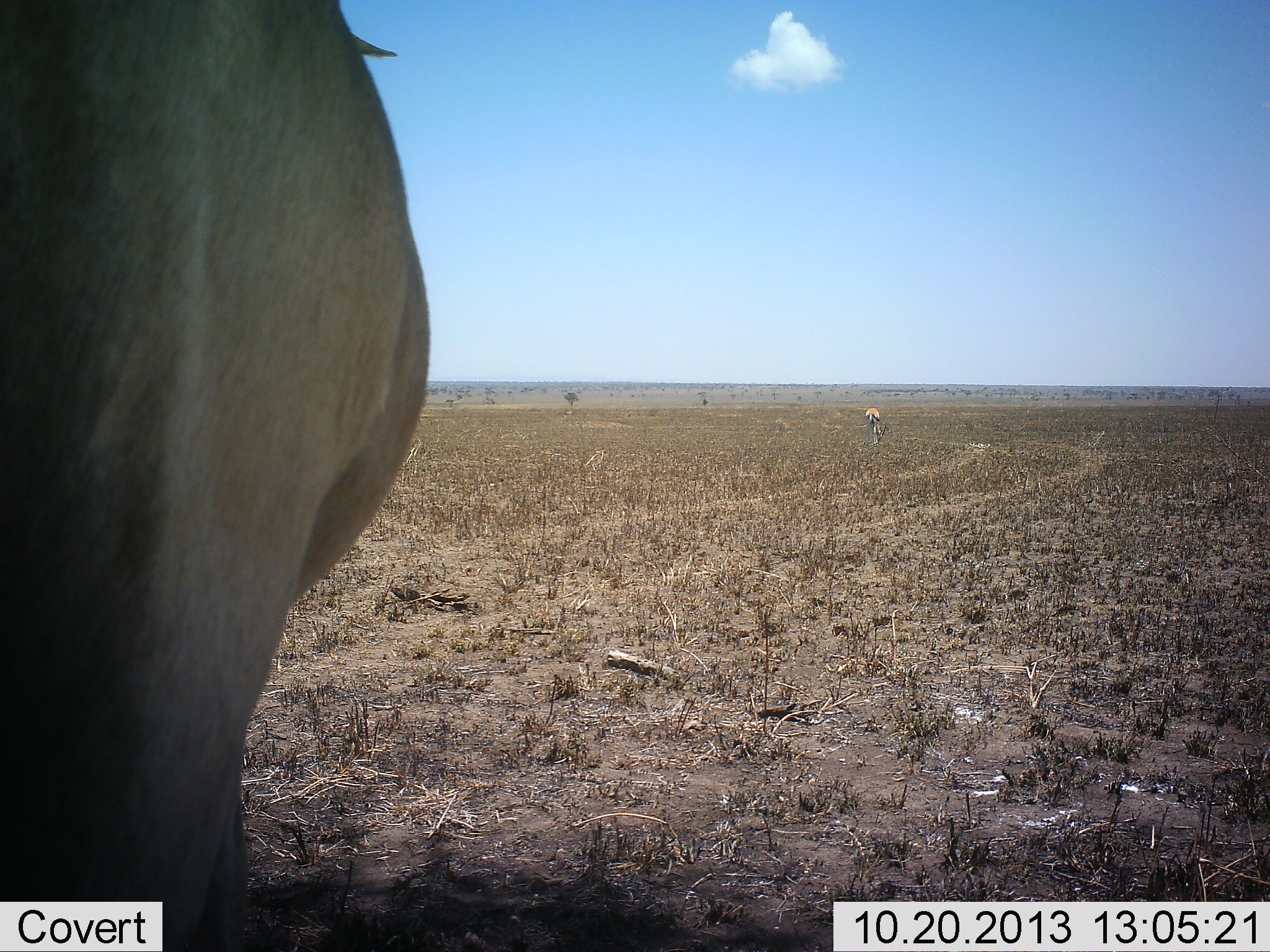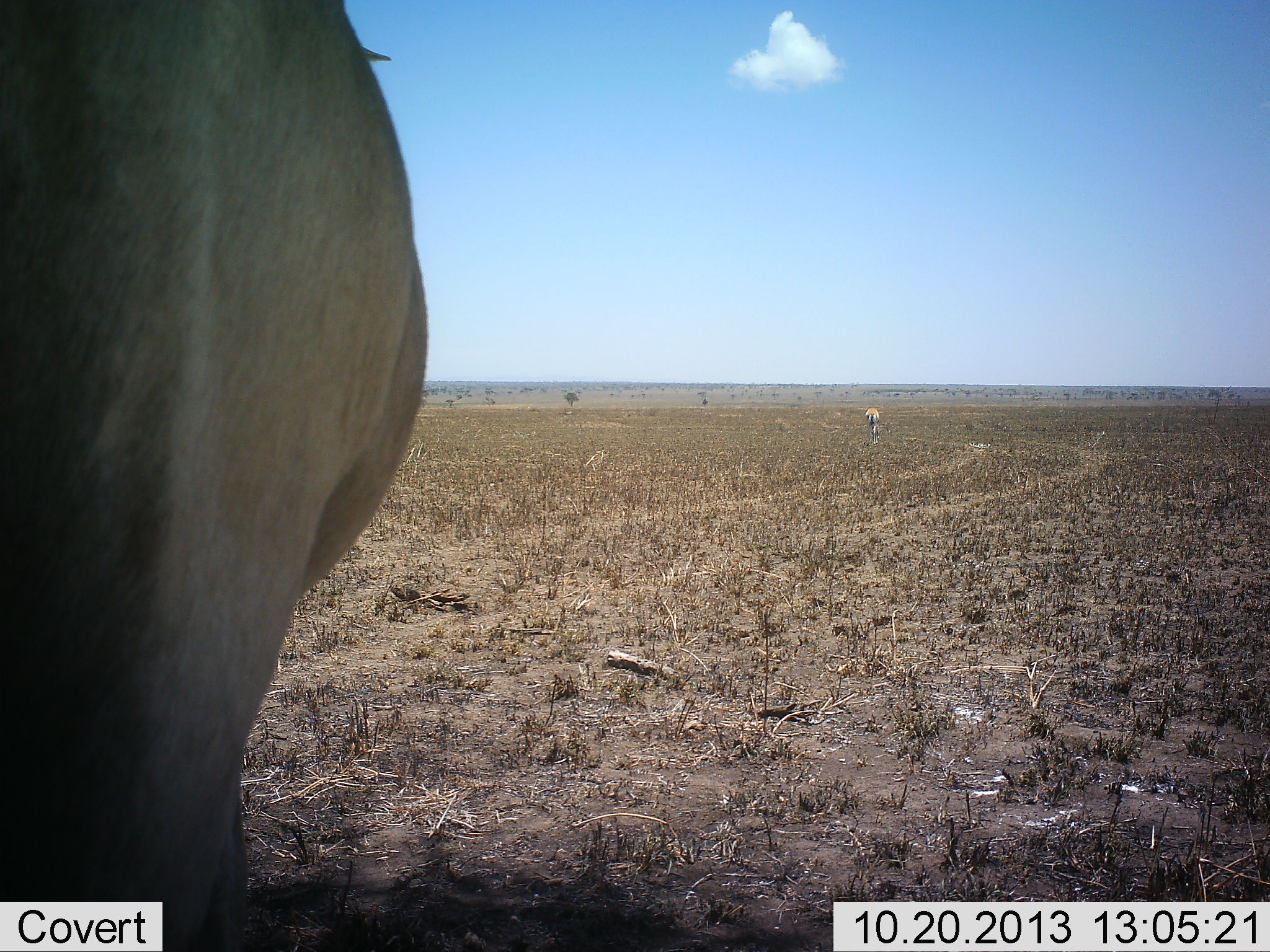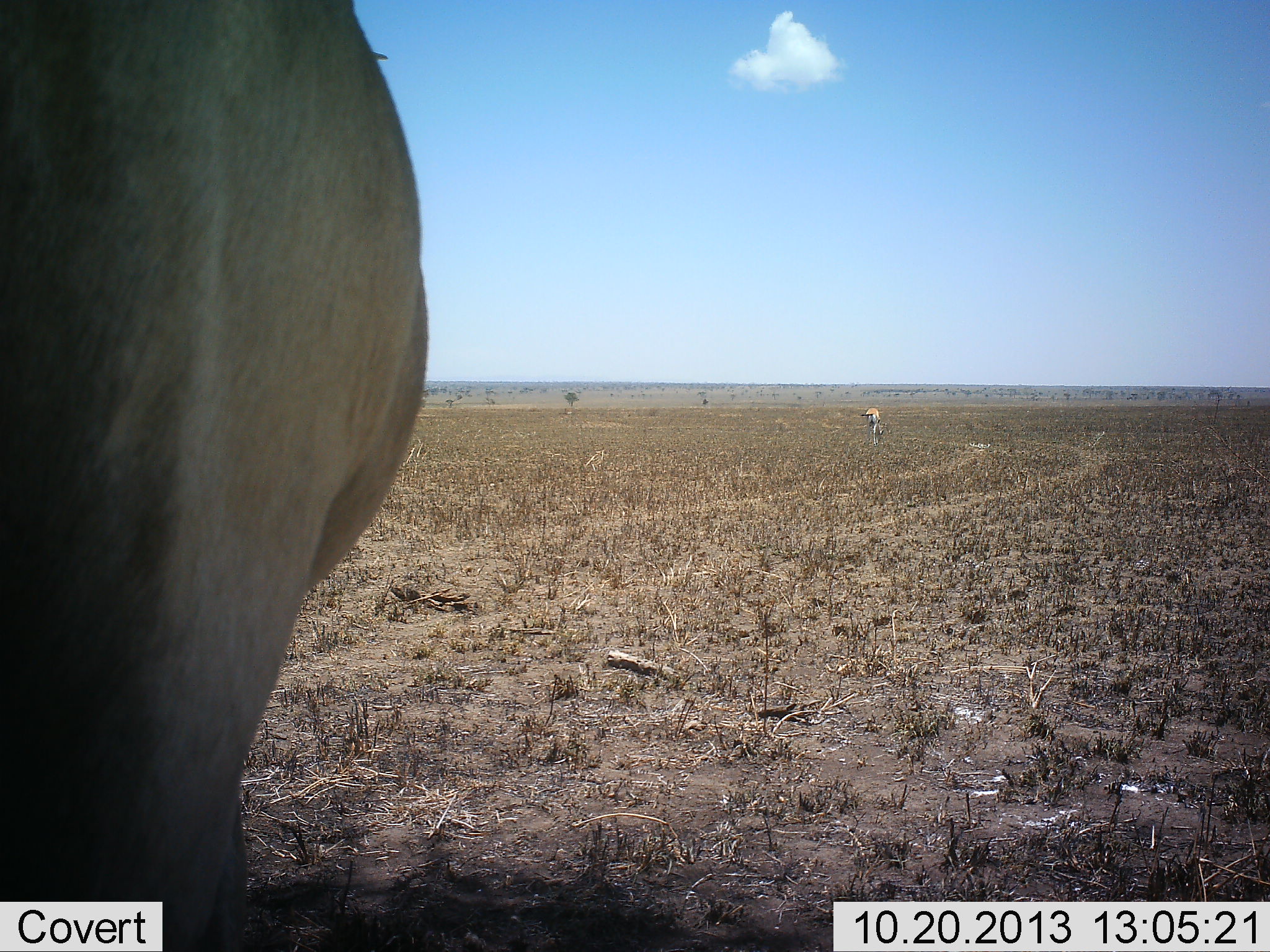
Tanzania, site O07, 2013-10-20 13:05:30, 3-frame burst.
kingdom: Animalia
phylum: Chordata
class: Mammalia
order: Artiodactyla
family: Bovidae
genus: Eudorcas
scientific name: Eudorcas thomsonii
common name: thomson's gazelle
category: gazellethomsons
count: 1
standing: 43%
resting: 0%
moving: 29%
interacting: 0%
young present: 0%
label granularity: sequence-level